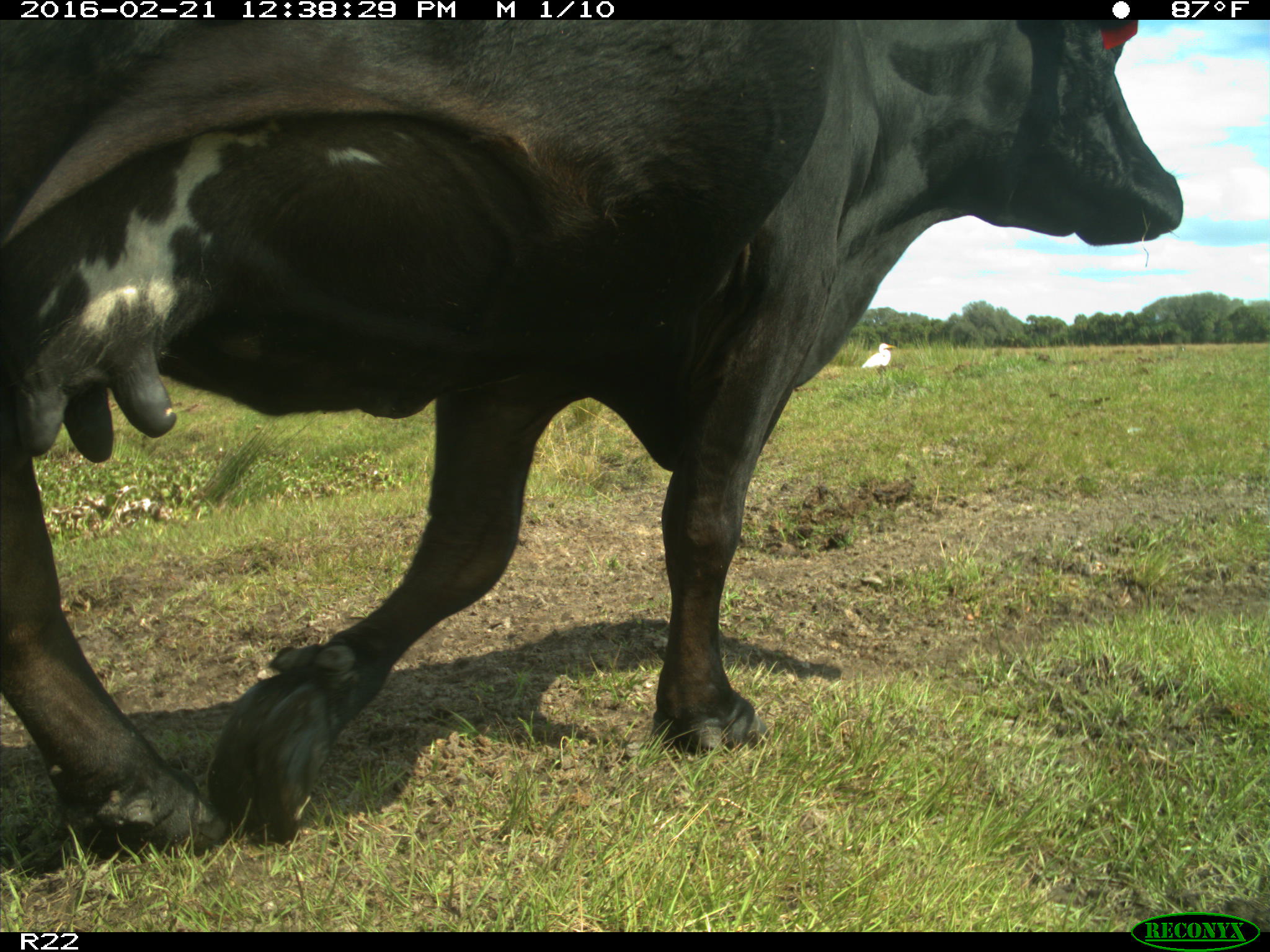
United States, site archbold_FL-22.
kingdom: Animalia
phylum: Chordata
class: Mammalia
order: Artiodactyla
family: Bovidae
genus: Bos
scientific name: Bos taurus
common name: domestic cow